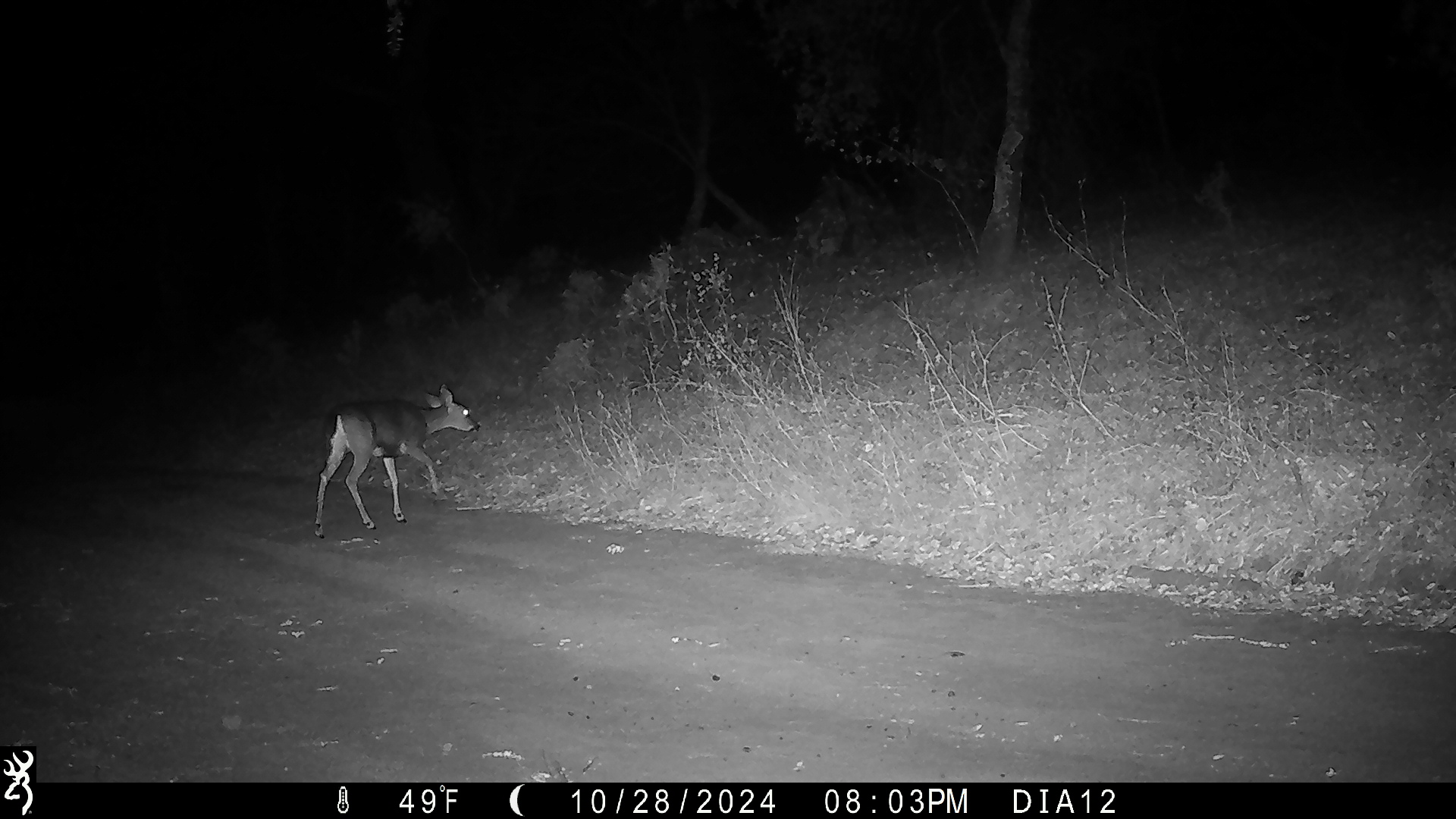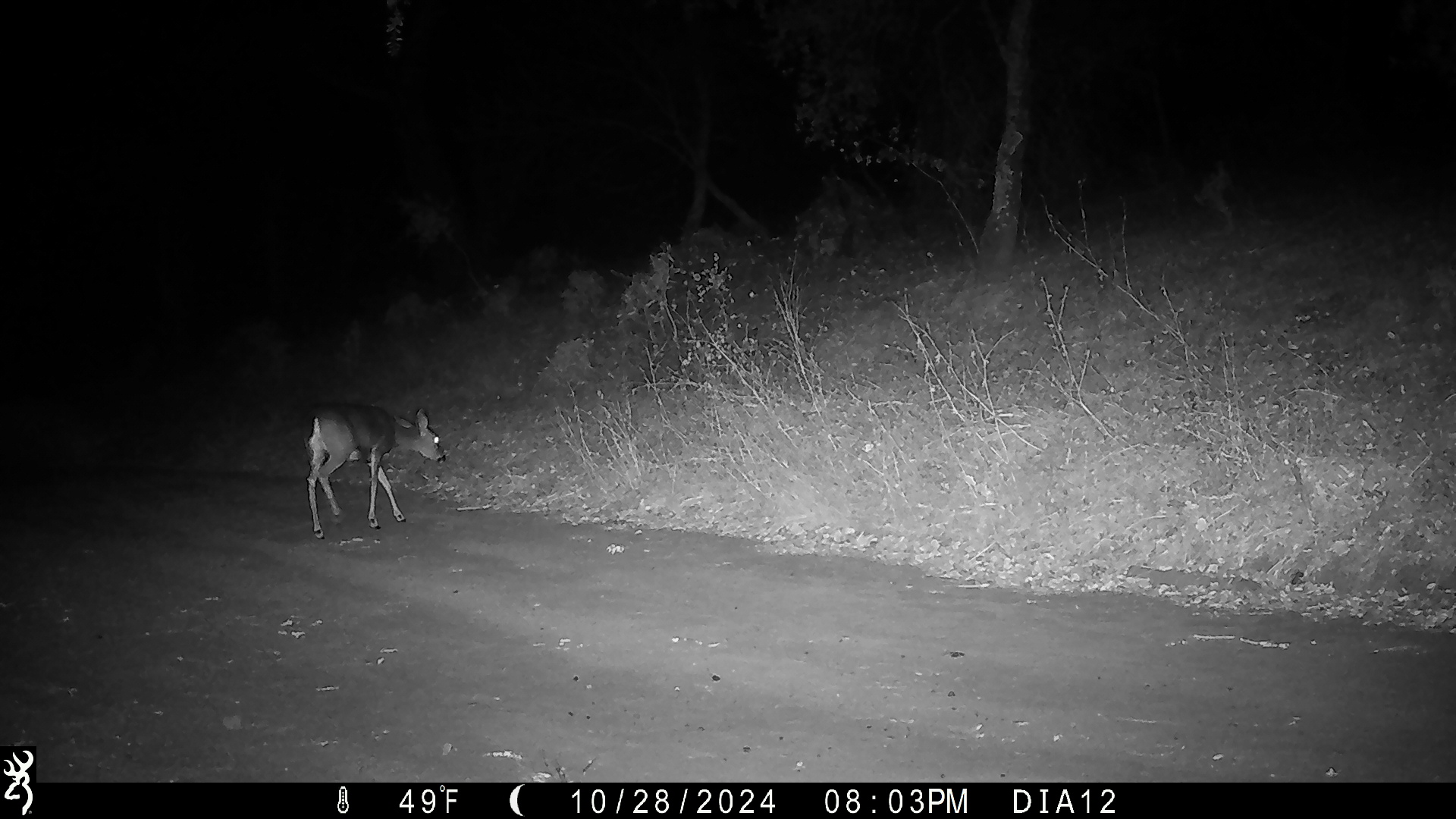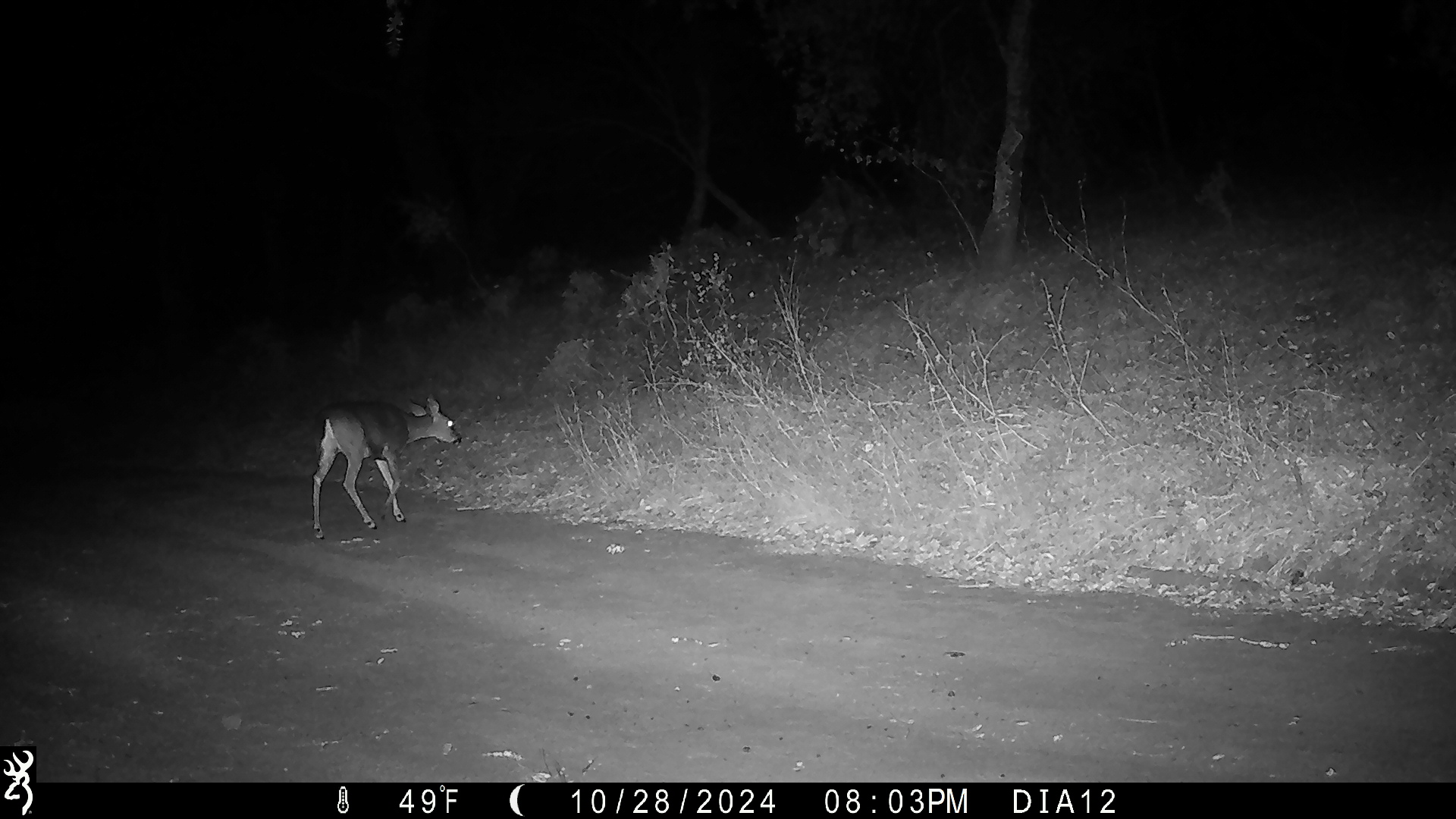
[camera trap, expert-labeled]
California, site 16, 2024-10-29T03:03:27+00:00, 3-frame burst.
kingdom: Animalia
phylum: Chordata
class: Mammalia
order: Artiodactyla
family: Cervidae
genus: Odocoileus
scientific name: Odocoileus hemionus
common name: mule deer